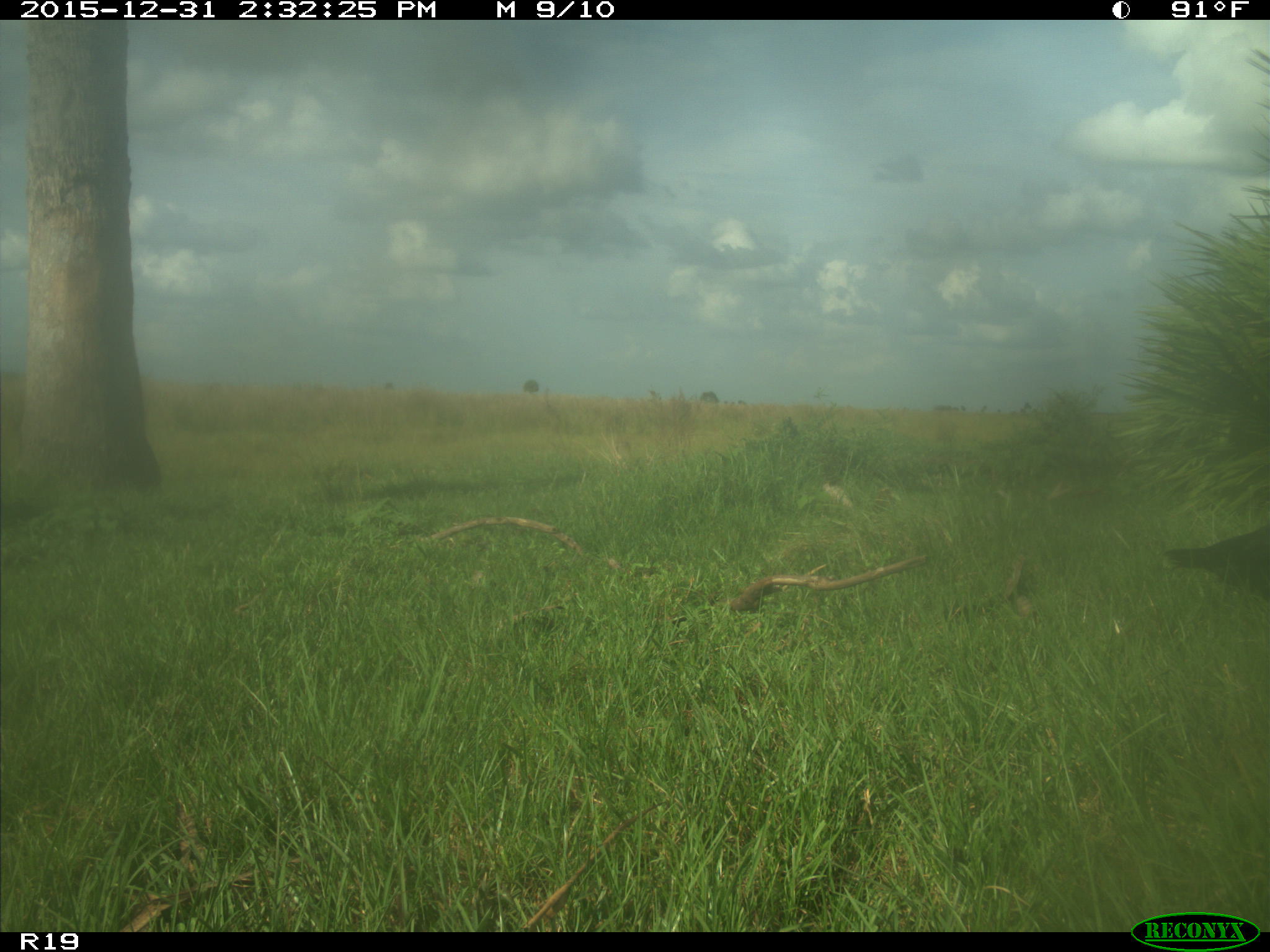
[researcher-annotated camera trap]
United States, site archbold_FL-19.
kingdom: Animalia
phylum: Chordata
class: Aves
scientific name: Aves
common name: birds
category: unidentified bird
Unidentified bird (birds) (Aves).